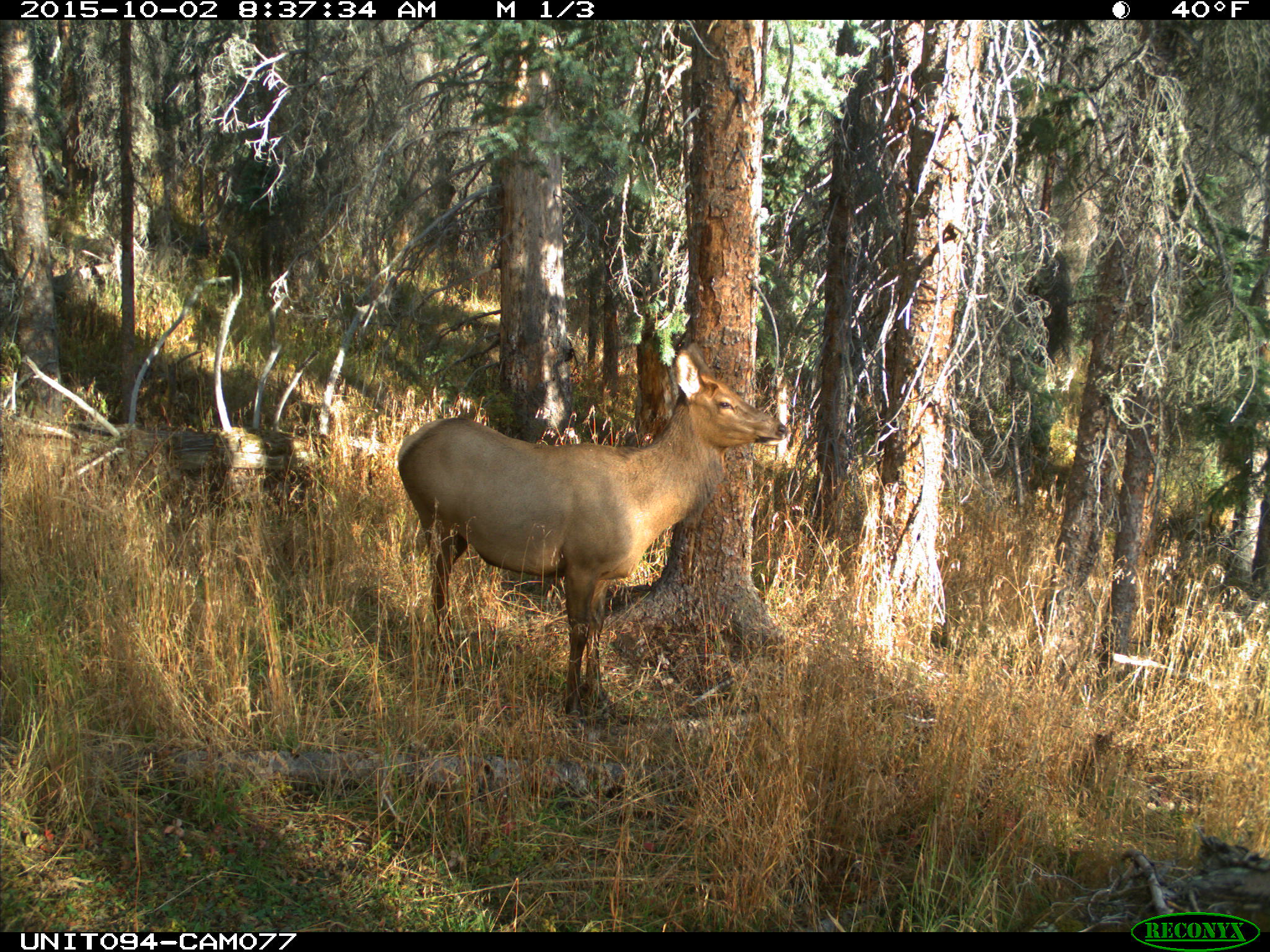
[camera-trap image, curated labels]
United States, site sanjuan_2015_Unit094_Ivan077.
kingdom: Animalia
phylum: Chordata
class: Mammalia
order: Artiodactyla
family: Cervidae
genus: Cervus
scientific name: Cervus elaphus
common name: red deer